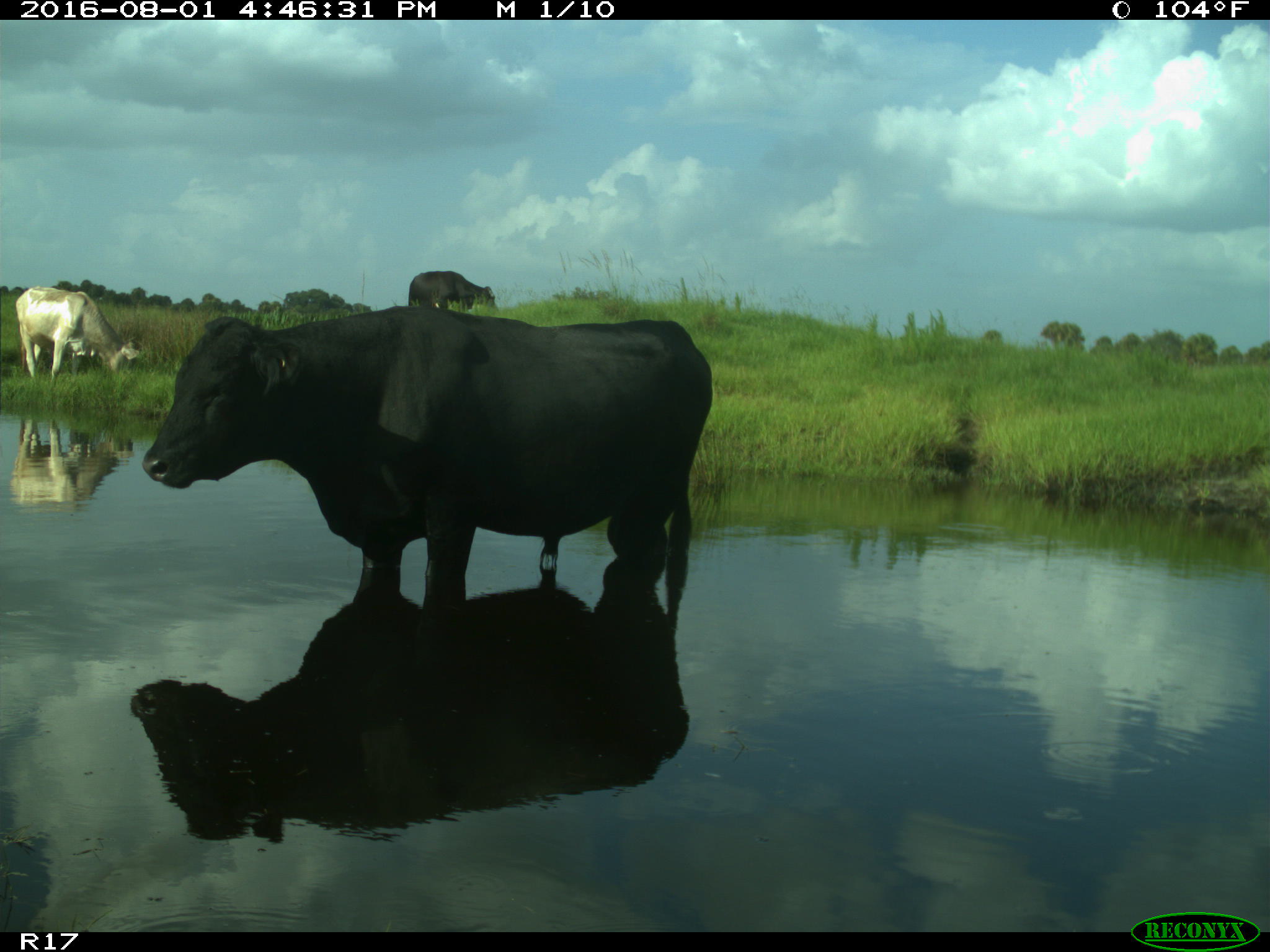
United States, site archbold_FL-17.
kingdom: Animalia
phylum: Chordata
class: Mammalia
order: Artiodactyla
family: Bovidae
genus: Bos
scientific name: Bos taurus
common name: domestic cow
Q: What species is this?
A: Bos taurus (domestic cow).